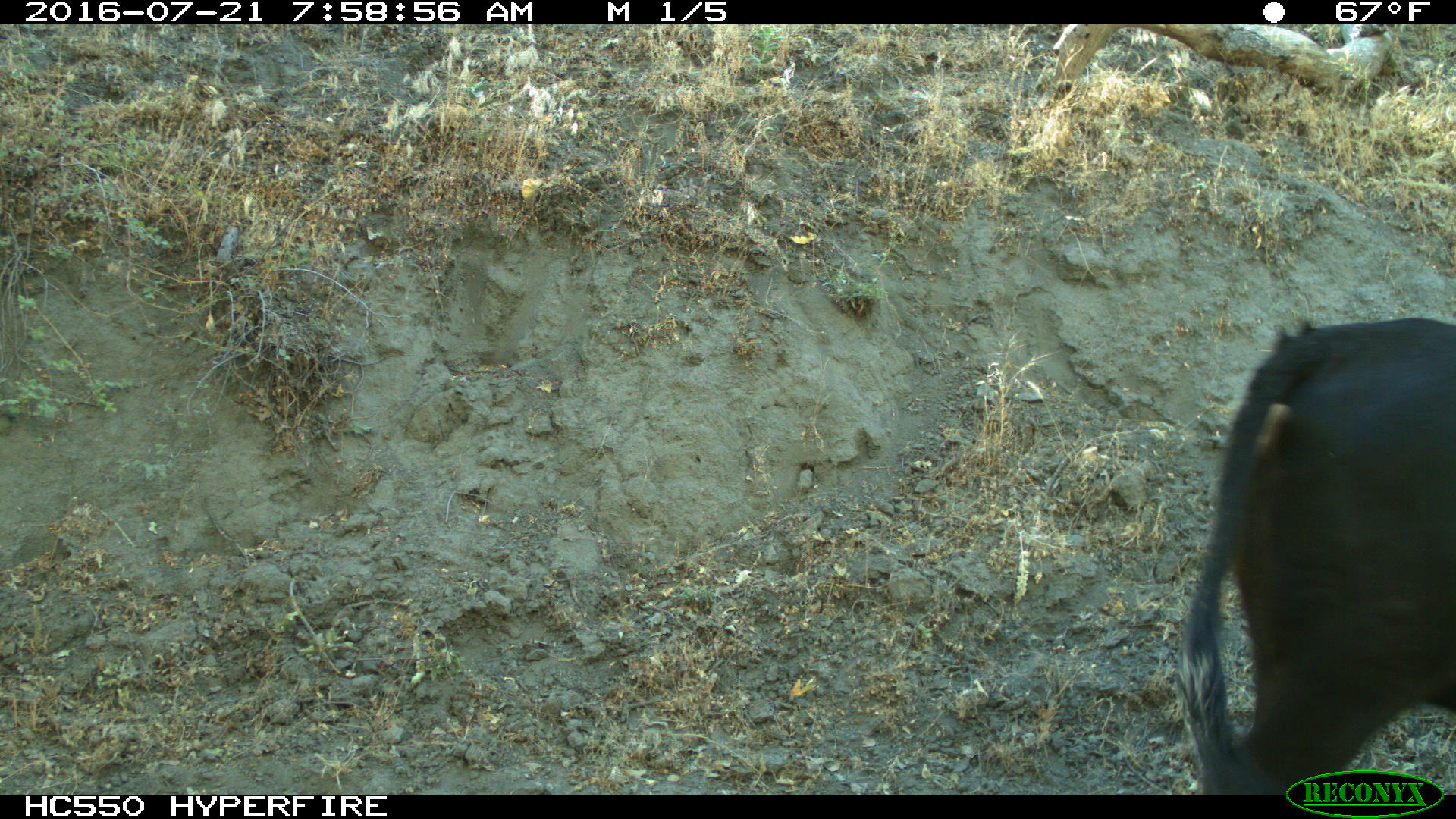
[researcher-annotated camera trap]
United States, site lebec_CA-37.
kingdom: Animalia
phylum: Chordata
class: Mammalia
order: Artiodactyla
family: Bovidae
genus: Bos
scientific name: Bos taurus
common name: domestic cow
Bos taurus (domestic cow).